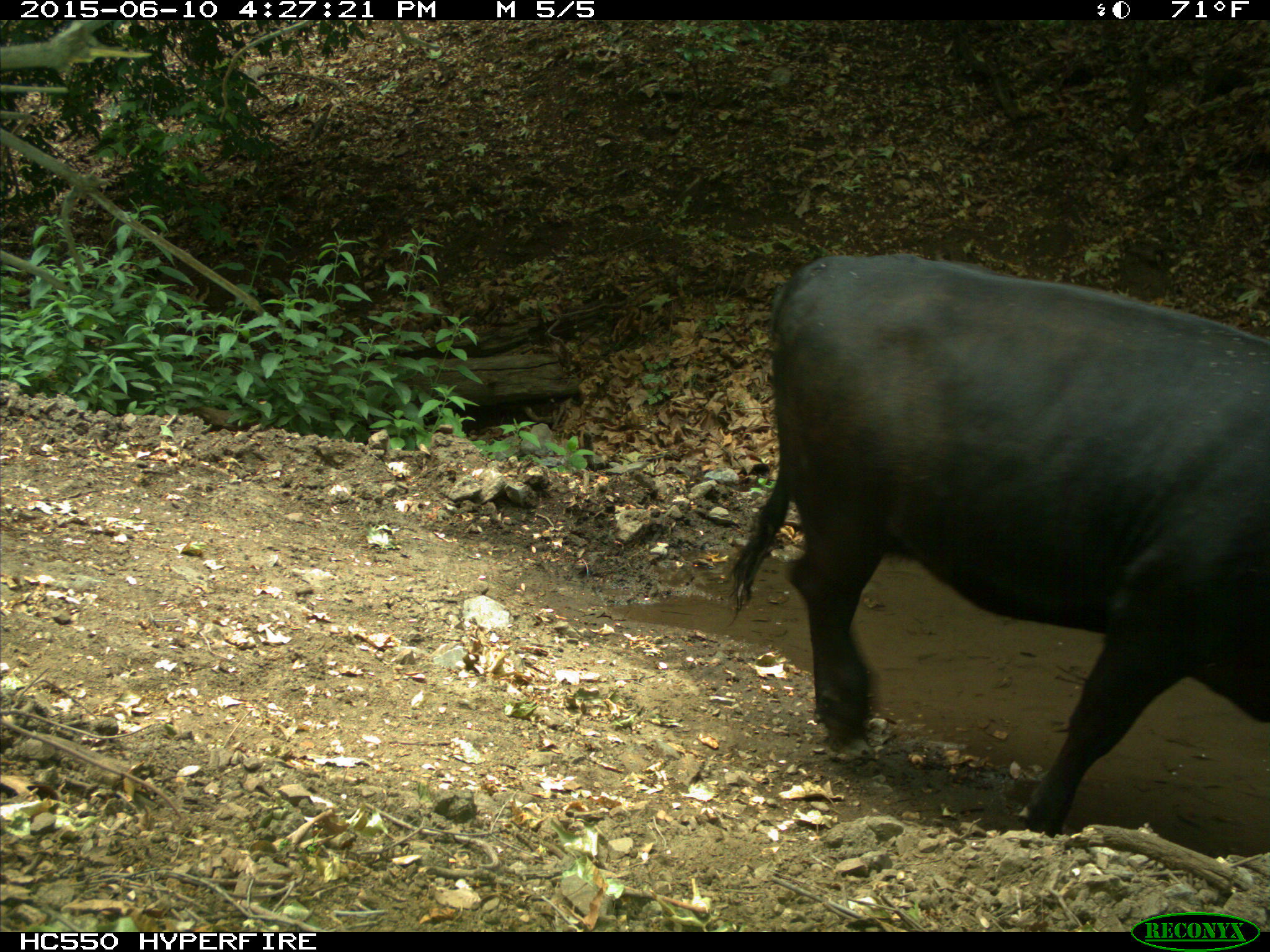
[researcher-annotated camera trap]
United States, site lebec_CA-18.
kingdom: Animalia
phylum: Chordata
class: Mammalia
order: Artiodactyla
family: Bovidae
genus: Bos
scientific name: Bos taurus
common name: domestic cow